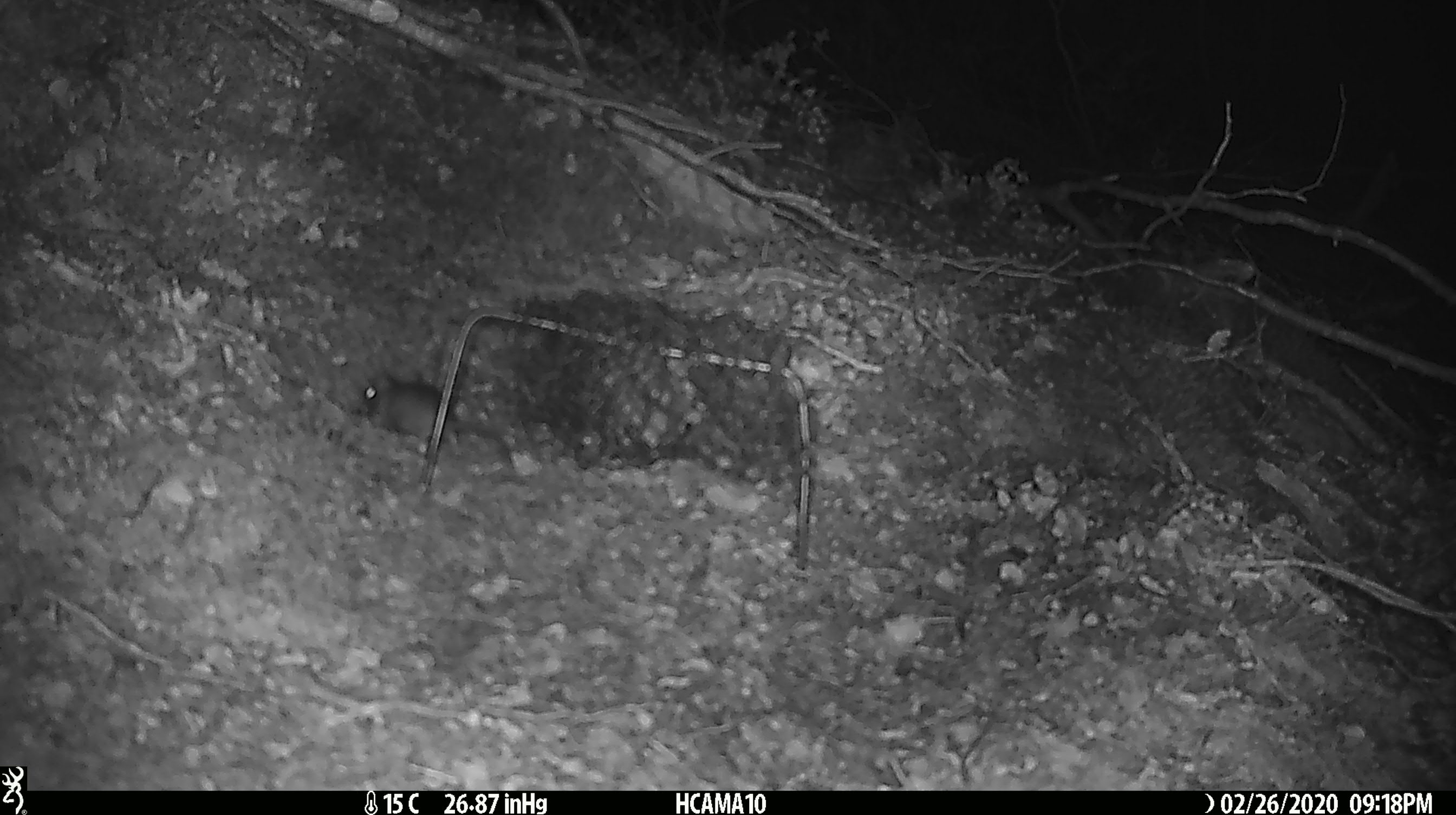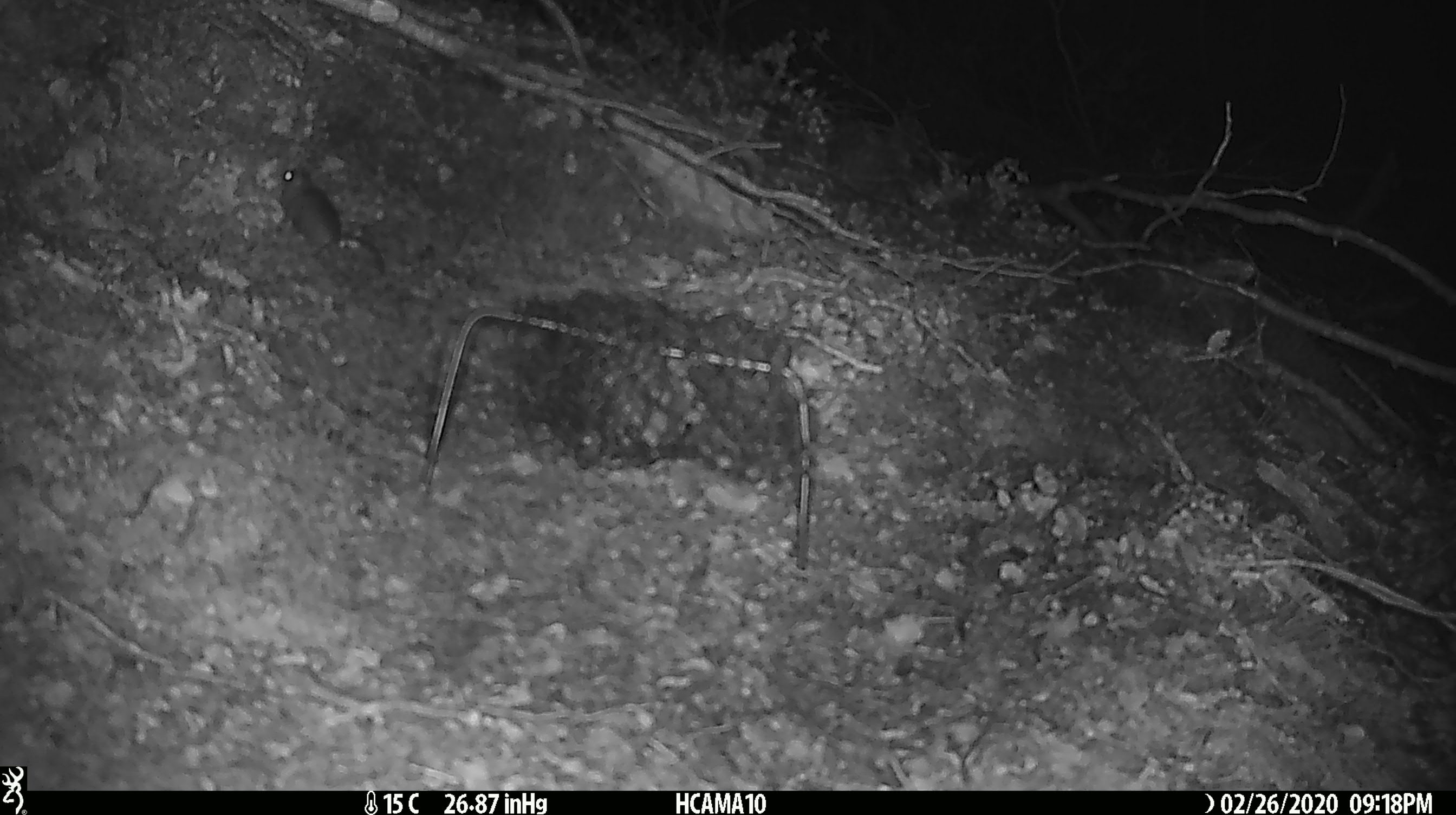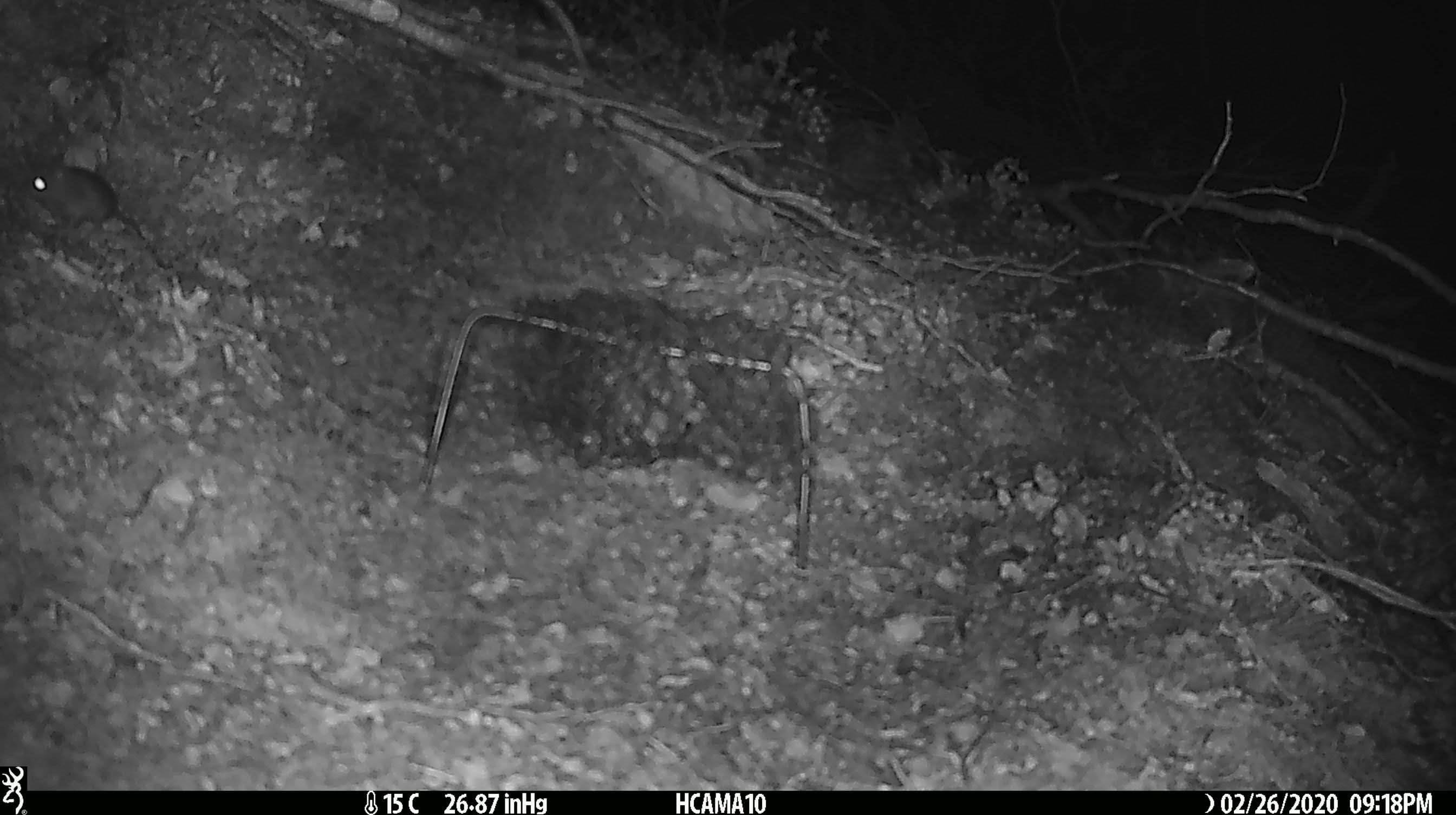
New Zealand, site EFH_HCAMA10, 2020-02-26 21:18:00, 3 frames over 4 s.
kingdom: Animalia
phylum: Chordata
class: Mammalia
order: Rodentia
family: Muridae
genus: Mus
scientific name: Mus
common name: mouse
Mouse (Mus).